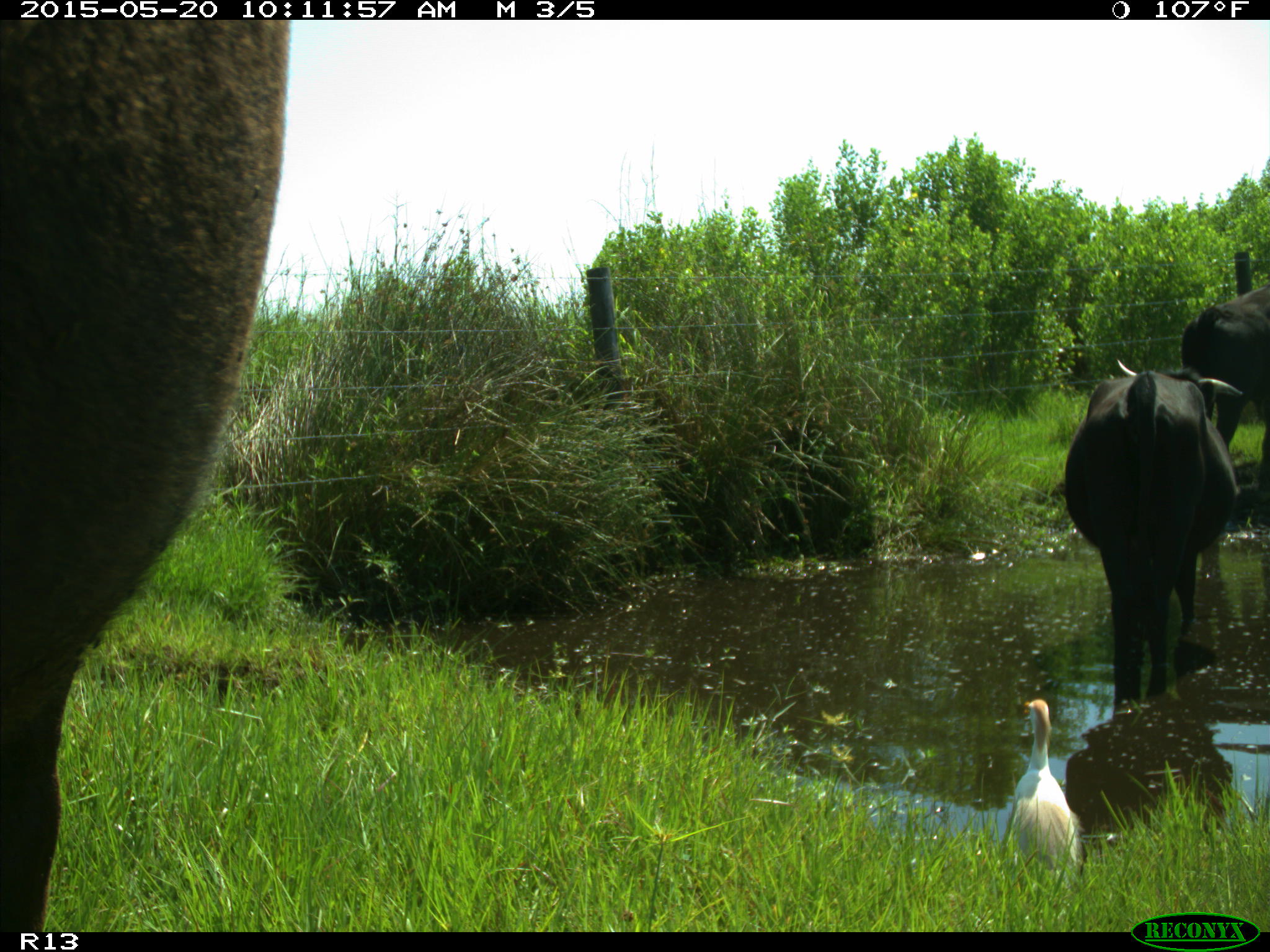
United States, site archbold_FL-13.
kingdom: Animalia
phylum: Chordata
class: Mammalia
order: Artiodactyla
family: Bovidae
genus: Bos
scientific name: Bos taurus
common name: domestic cow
Bos taurus (domestic cow).